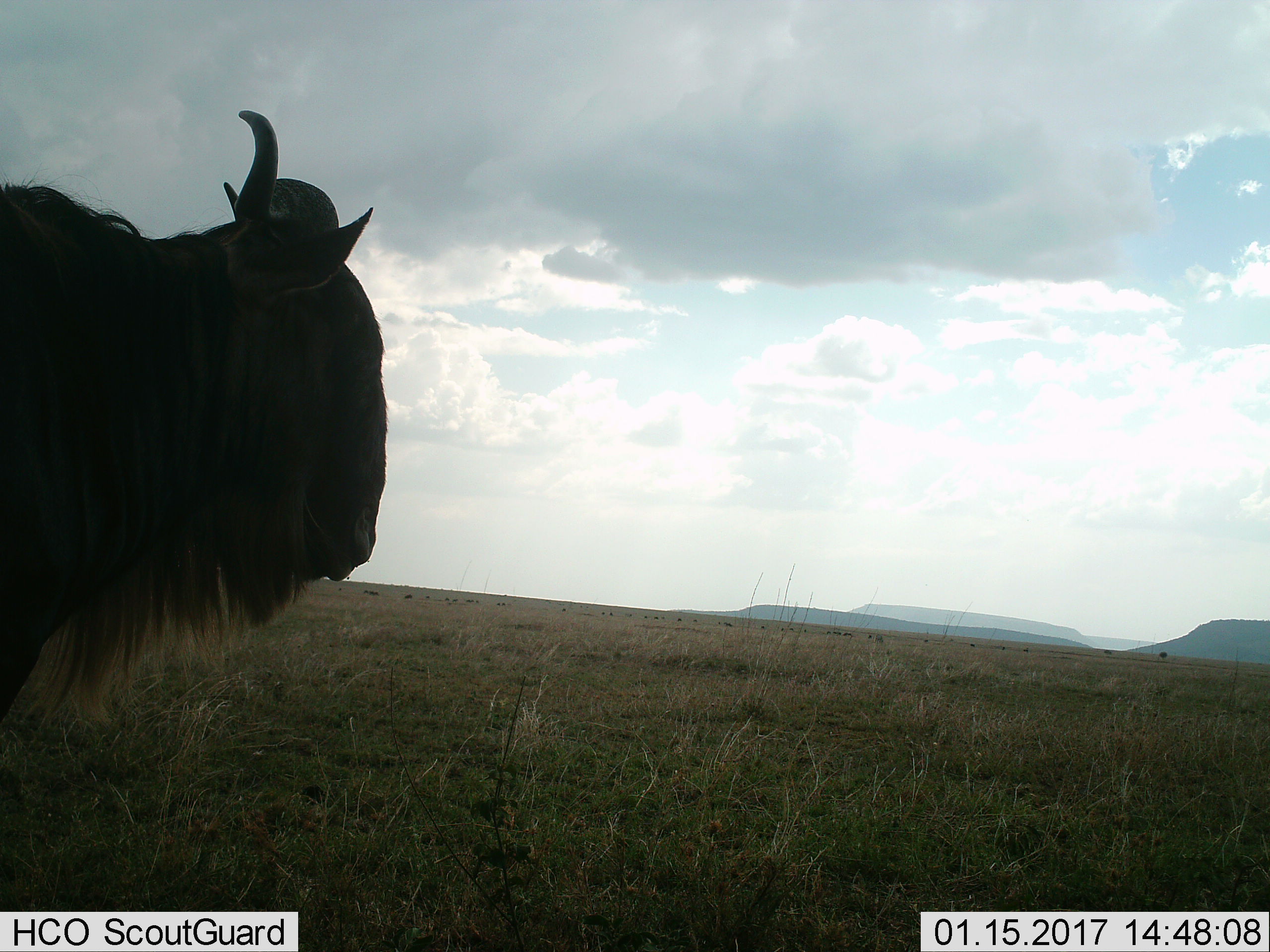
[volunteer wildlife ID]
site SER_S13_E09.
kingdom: Animalia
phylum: Chordata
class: Mammalia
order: Artiodactyla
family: Bovidae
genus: Connochaetes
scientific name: Connochaetes taurinus taurinus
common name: blue wildebeest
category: wildebeestblue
Wildebeestblue (blue wildebeest) (Connochaetes taurinus taurinus), count 1. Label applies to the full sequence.